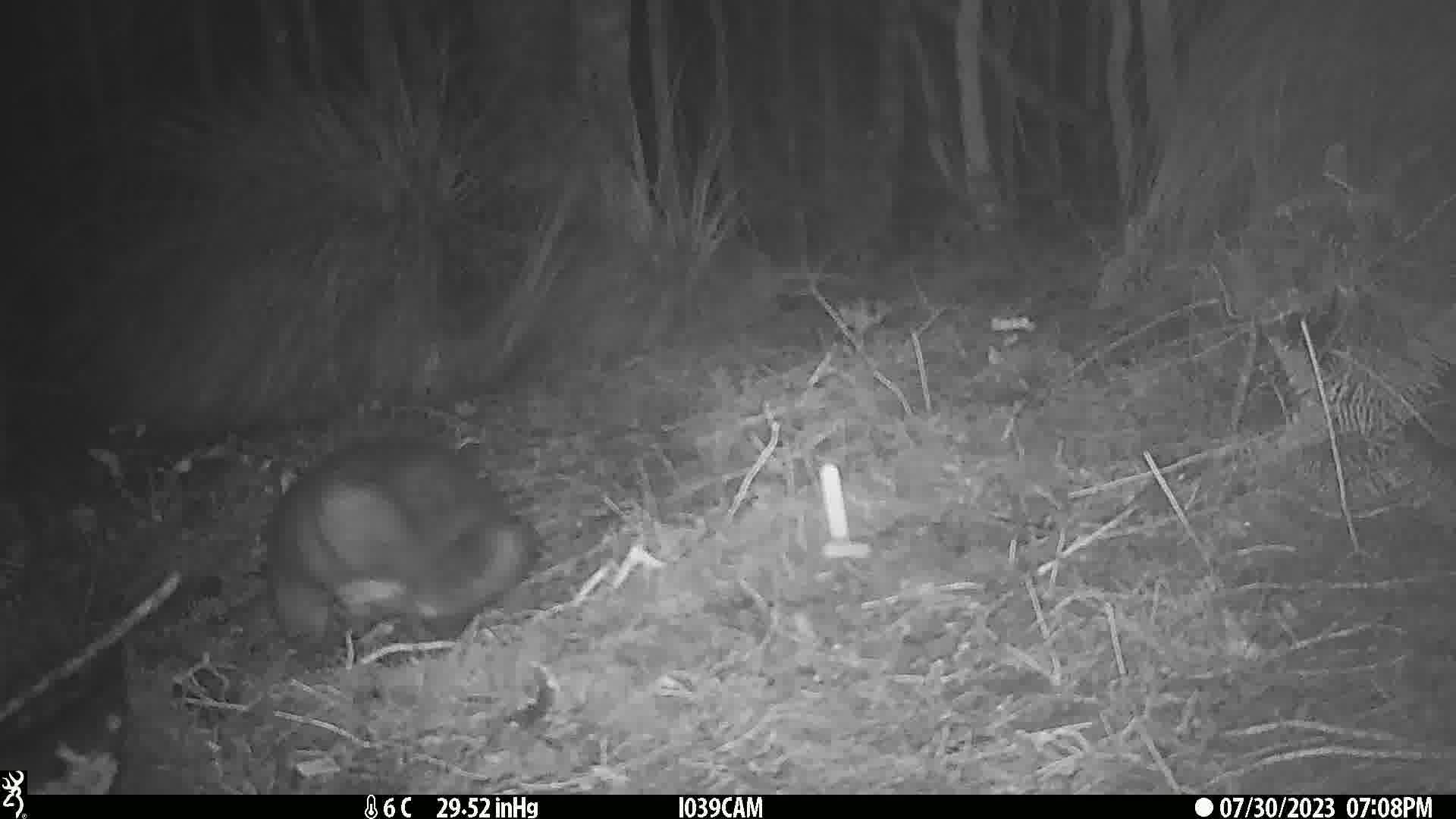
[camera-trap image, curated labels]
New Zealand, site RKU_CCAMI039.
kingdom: Animalia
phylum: Chordata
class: Mammalia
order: Diprotodontia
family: Phalangeridae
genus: Trichosurus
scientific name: Trichosurus vulpecula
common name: common brushtail possum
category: possum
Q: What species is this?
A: Possum (common brushtail possum) (Trichosurus vulpecula).